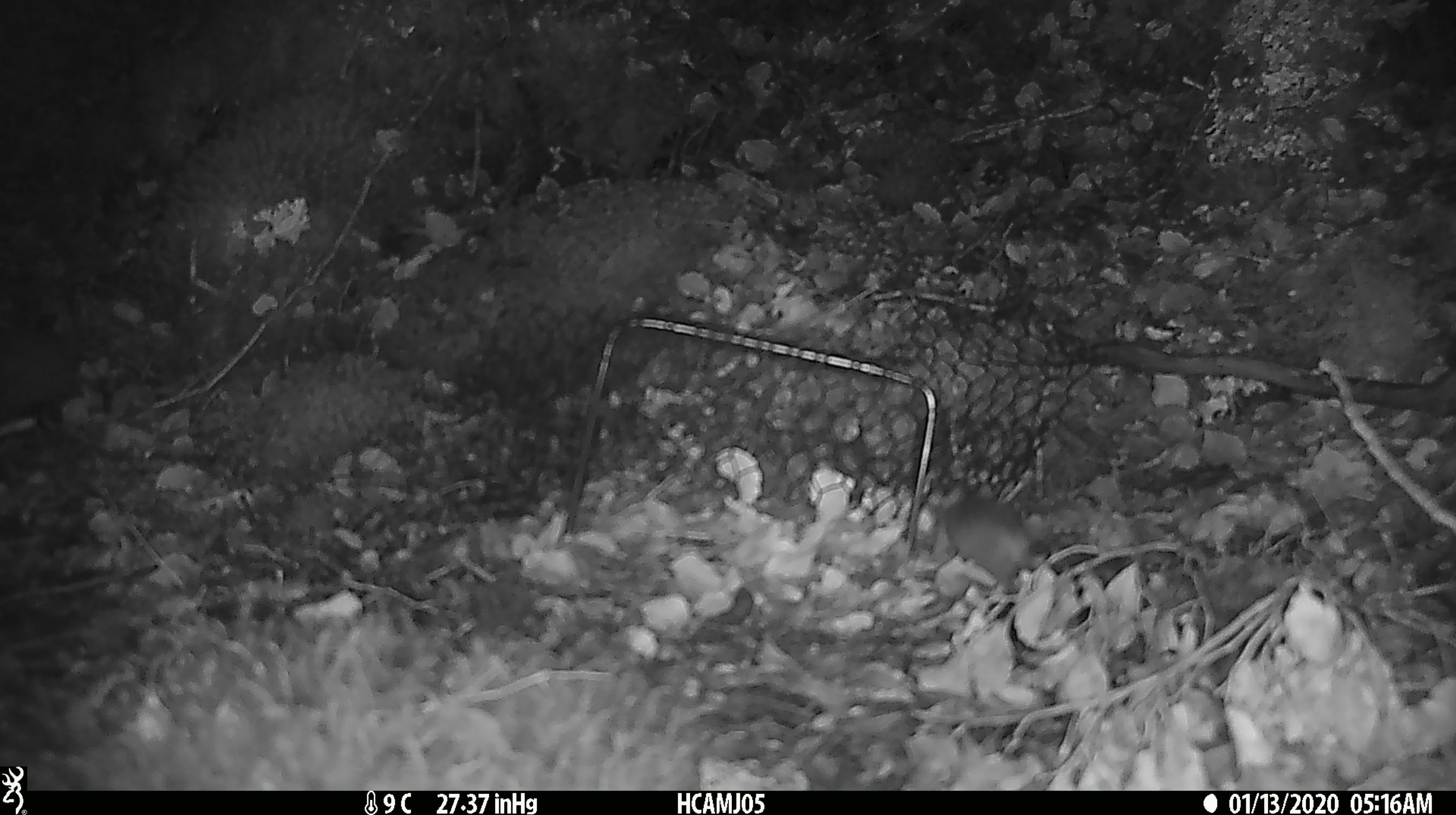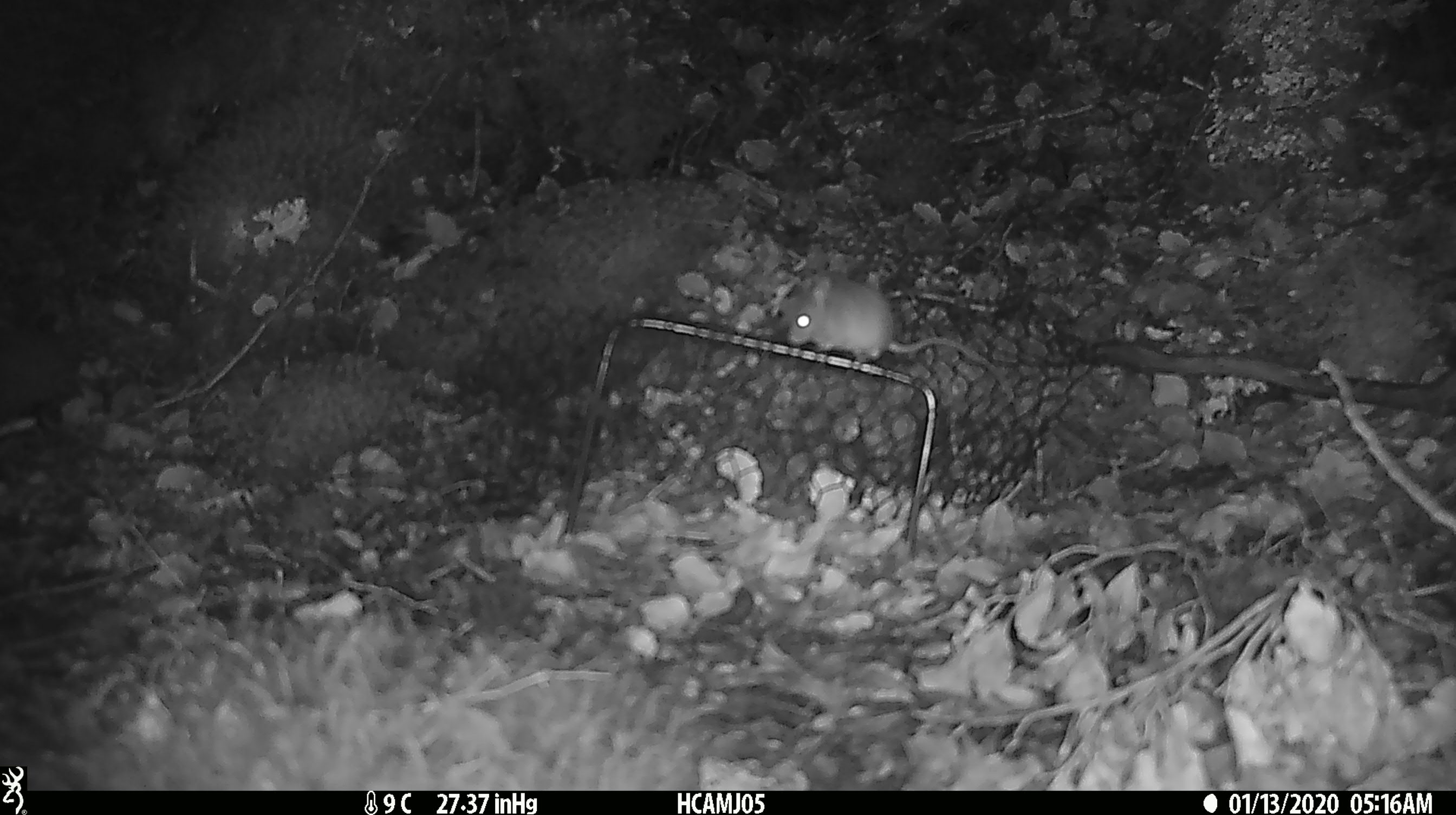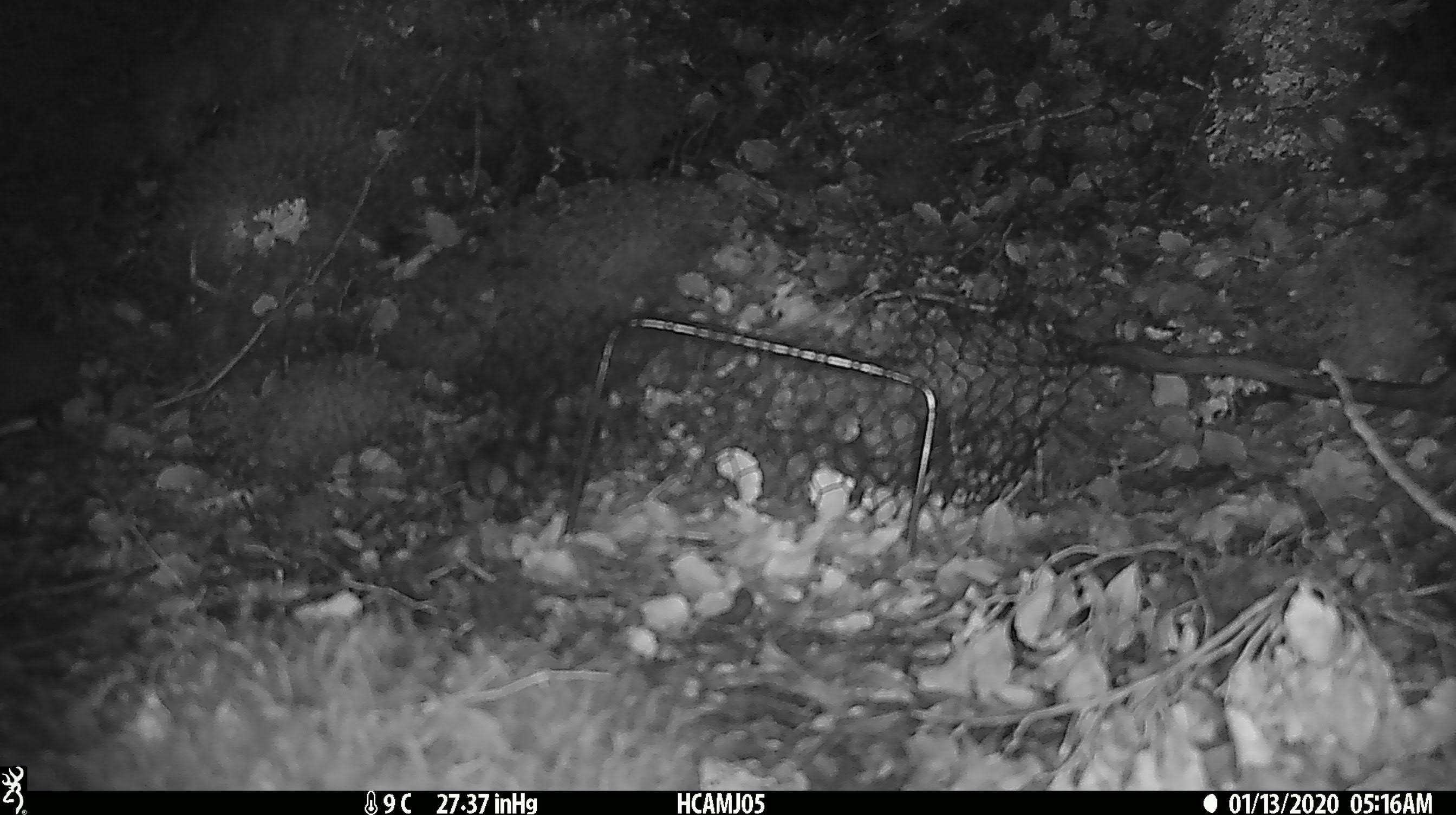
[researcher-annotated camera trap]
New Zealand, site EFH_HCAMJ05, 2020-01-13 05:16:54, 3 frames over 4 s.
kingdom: Animalia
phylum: Chordata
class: Mammalia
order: Rodentia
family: Muridae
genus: Mus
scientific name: Mus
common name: mouse